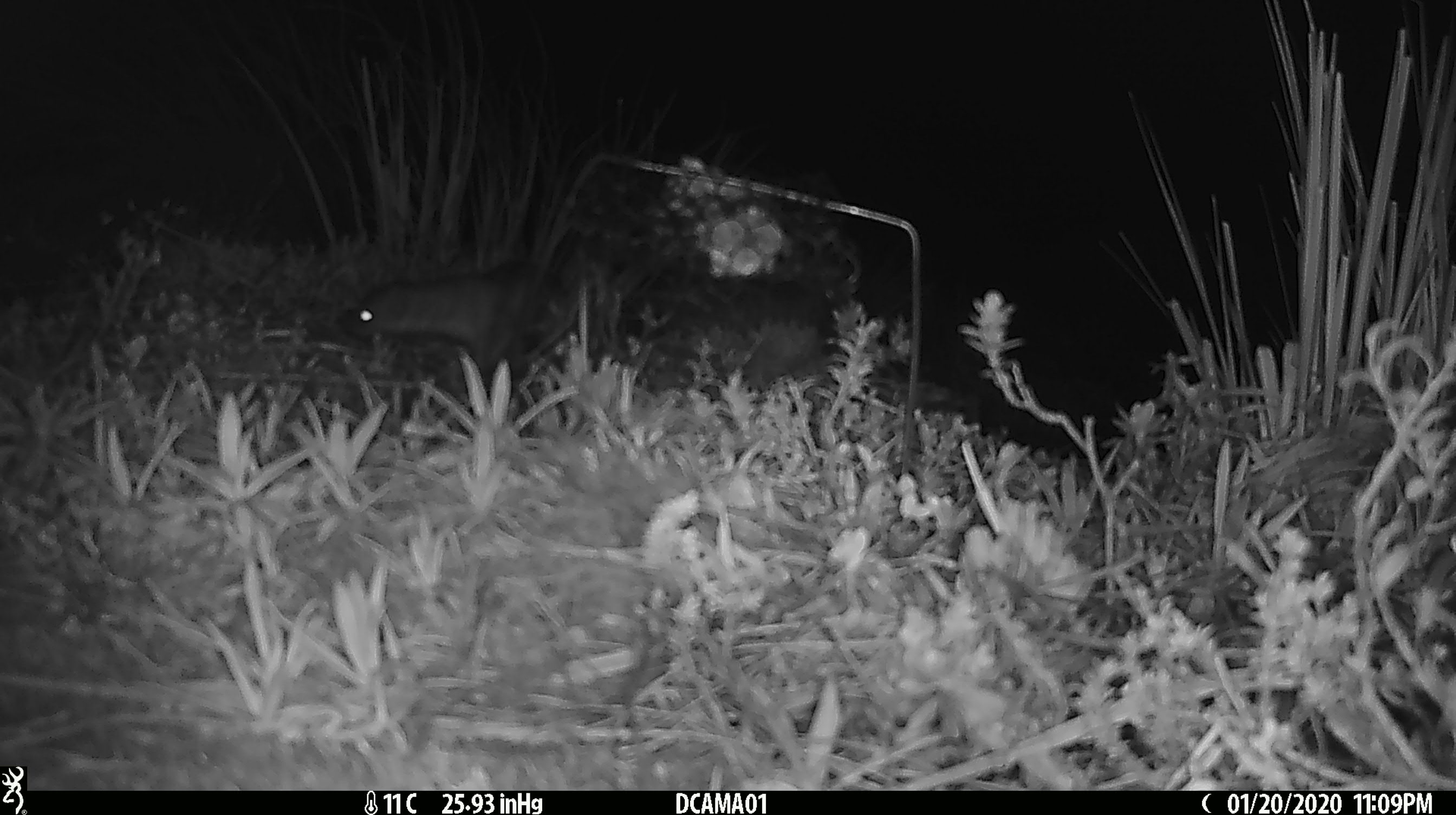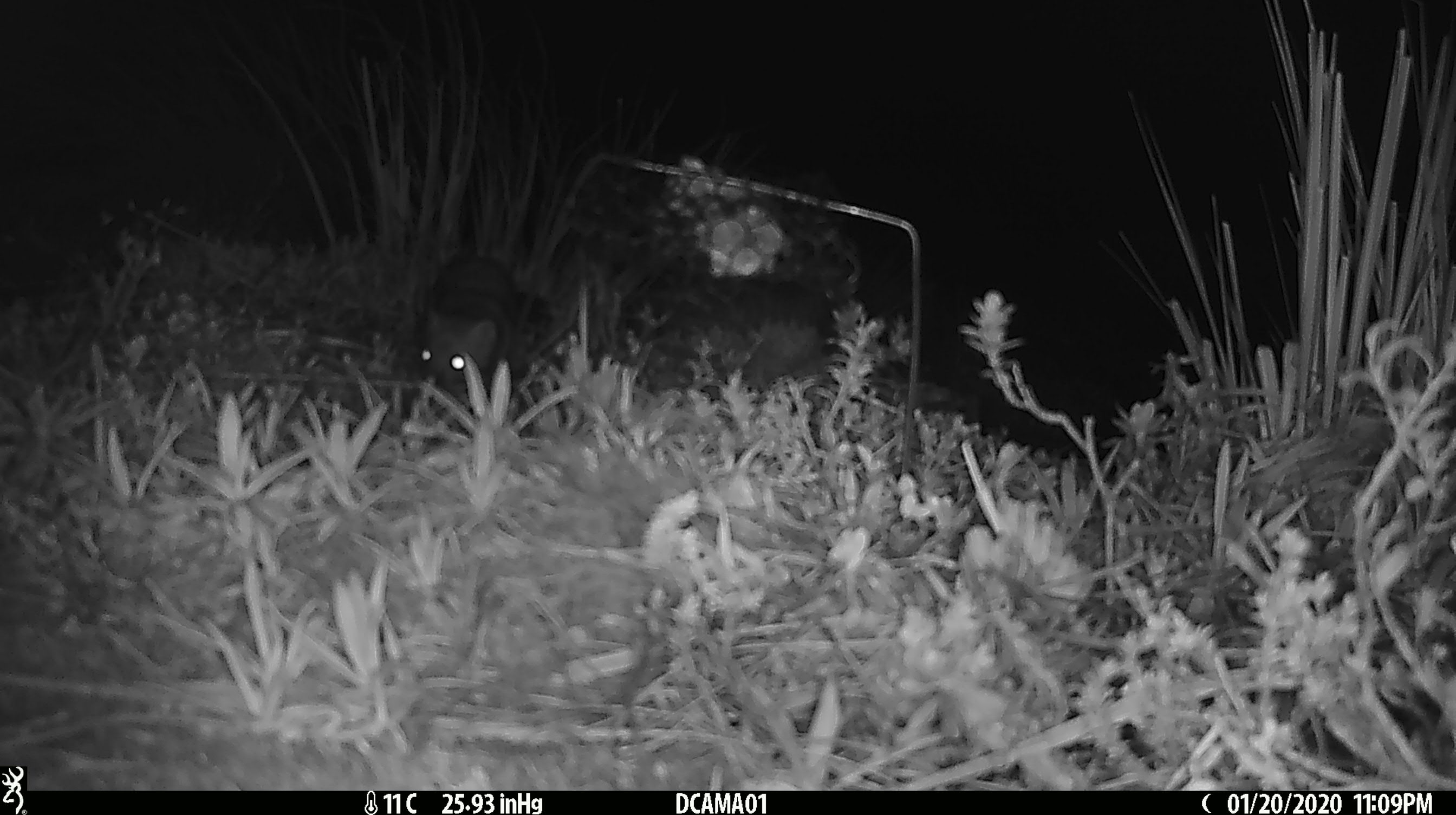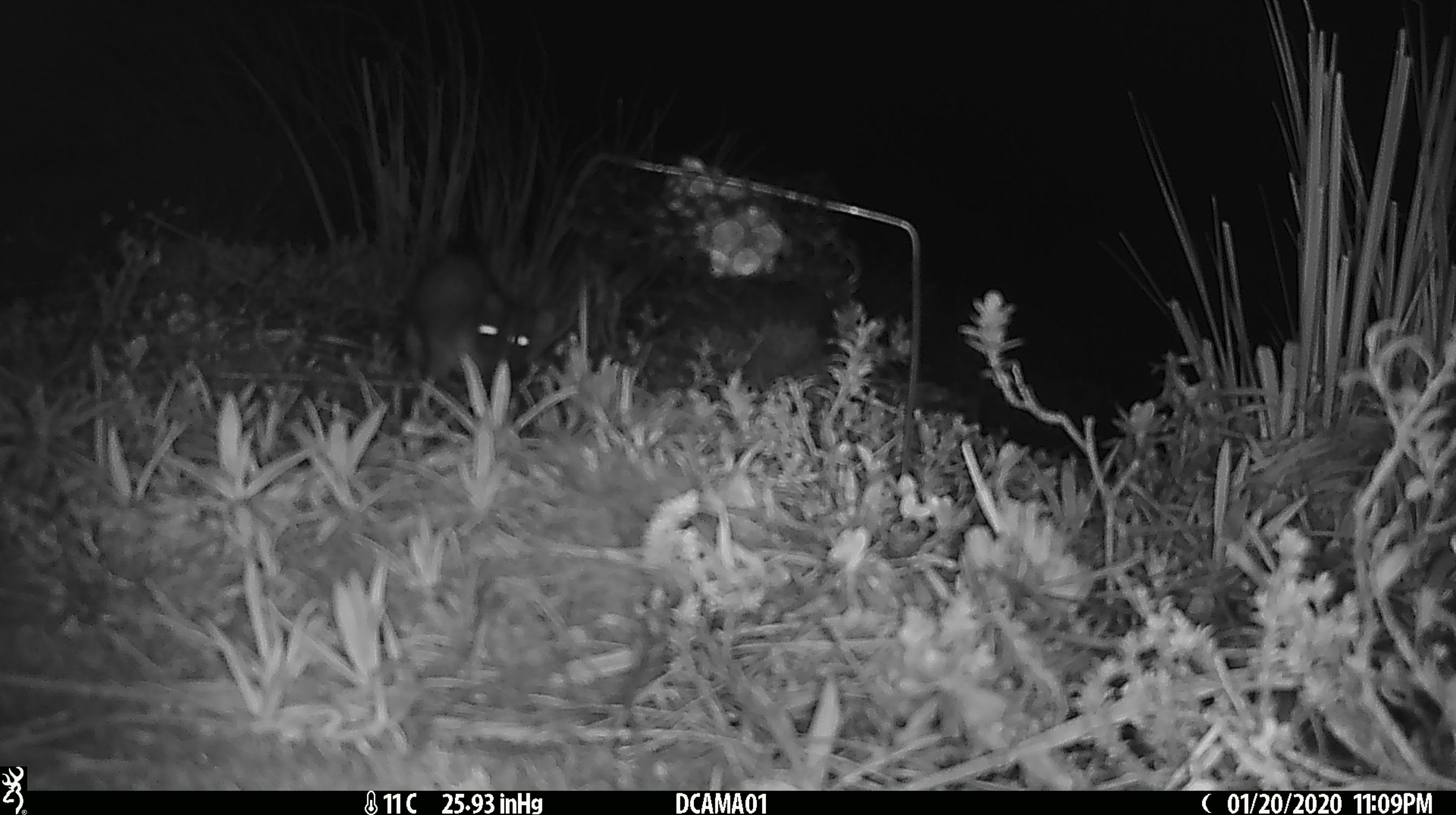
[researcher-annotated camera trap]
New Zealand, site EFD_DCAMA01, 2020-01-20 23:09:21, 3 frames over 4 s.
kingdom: Animalia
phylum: Chordata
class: Mammalia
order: Carnivora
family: Mustelidae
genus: Mustela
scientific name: Mustela erminea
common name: stoat